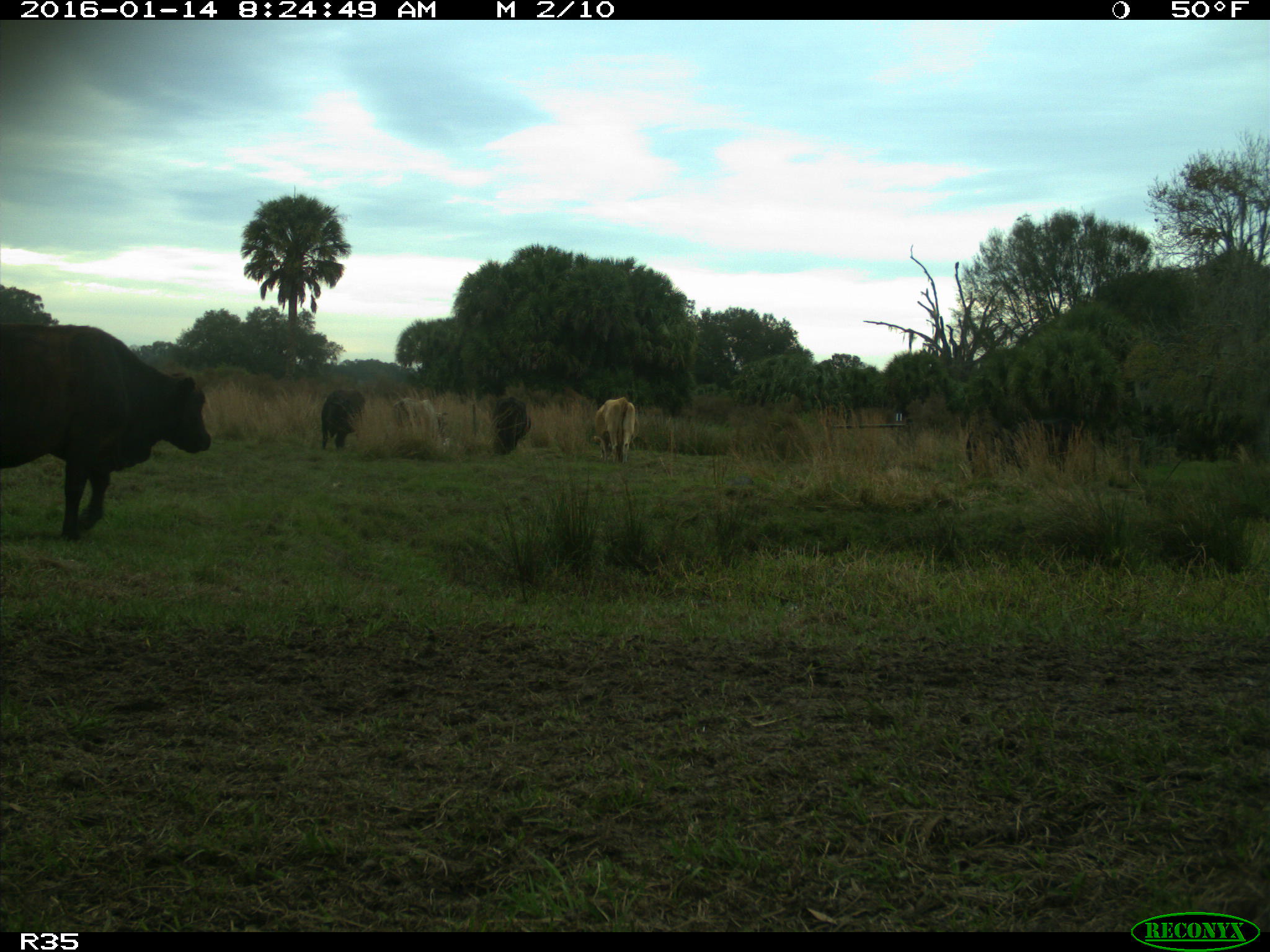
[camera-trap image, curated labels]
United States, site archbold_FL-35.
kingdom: Animalia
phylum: Chordata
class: Mammalia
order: Artiodactyla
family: Bovidae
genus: Bos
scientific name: Bos taurus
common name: domestic cow